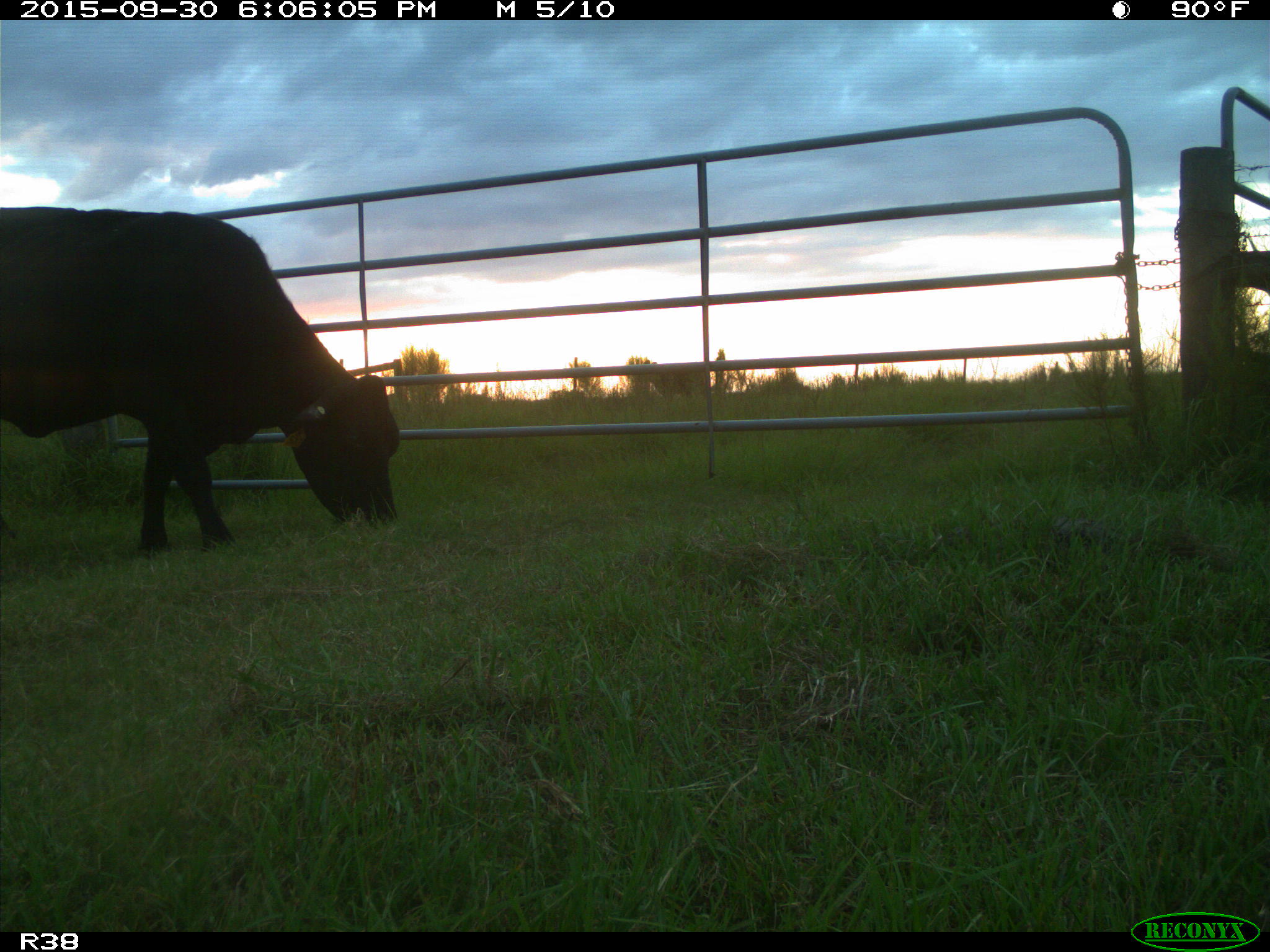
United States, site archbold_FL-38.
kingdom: Animalia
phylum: Chordata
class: Mammalia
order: Artiodactyla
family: Bovidae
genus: Bos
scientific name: Bos taurus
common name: domestic cow